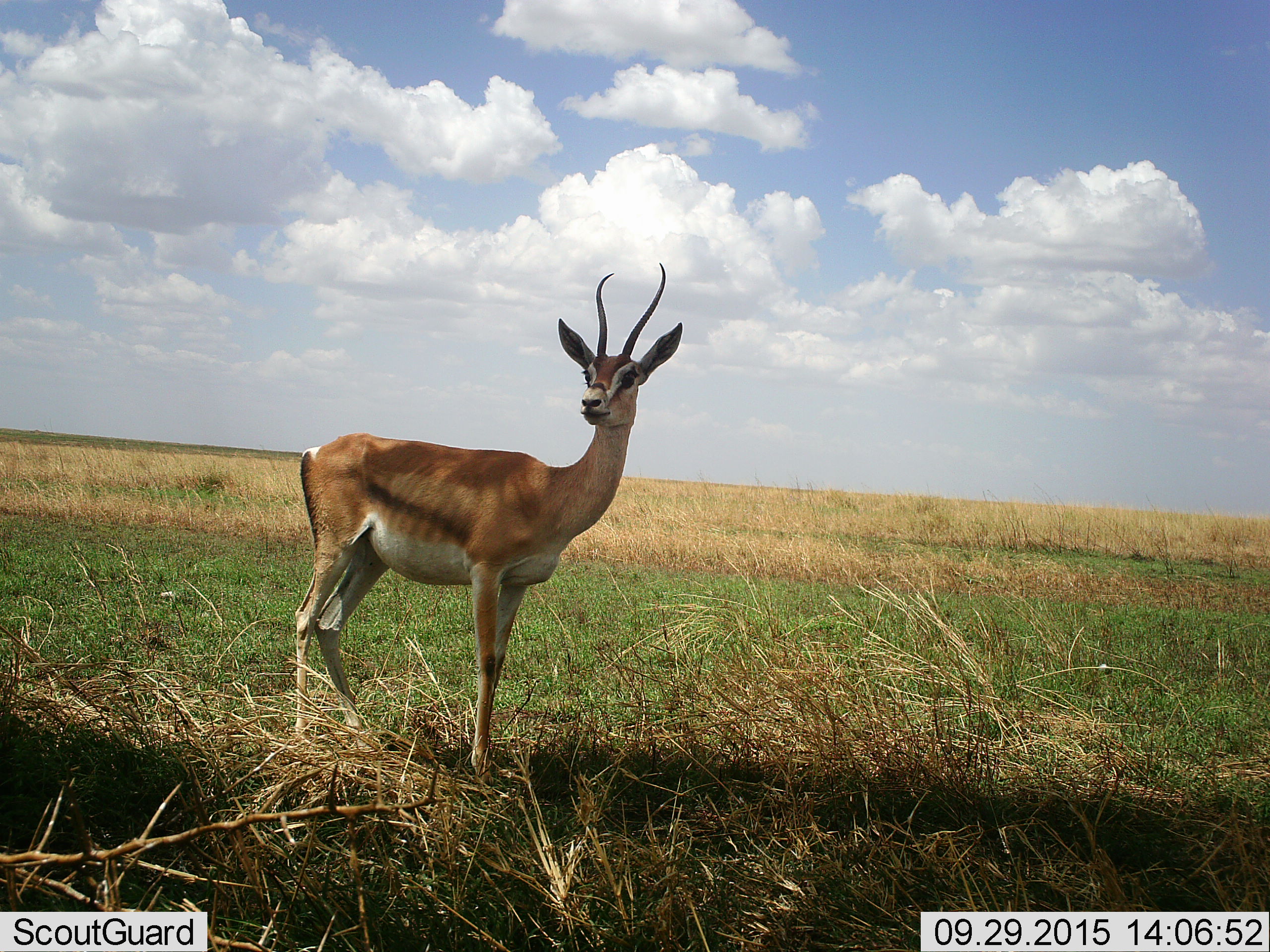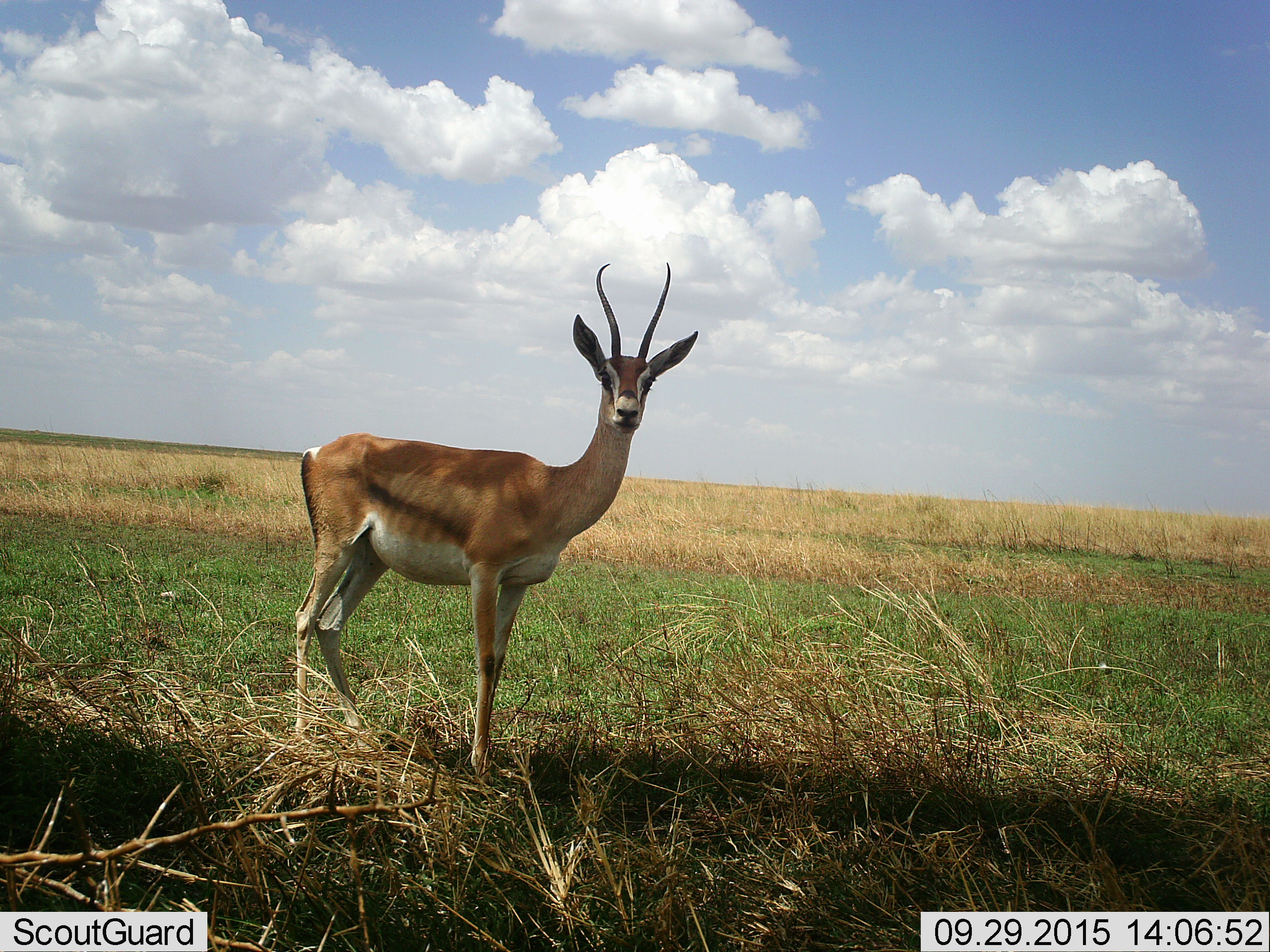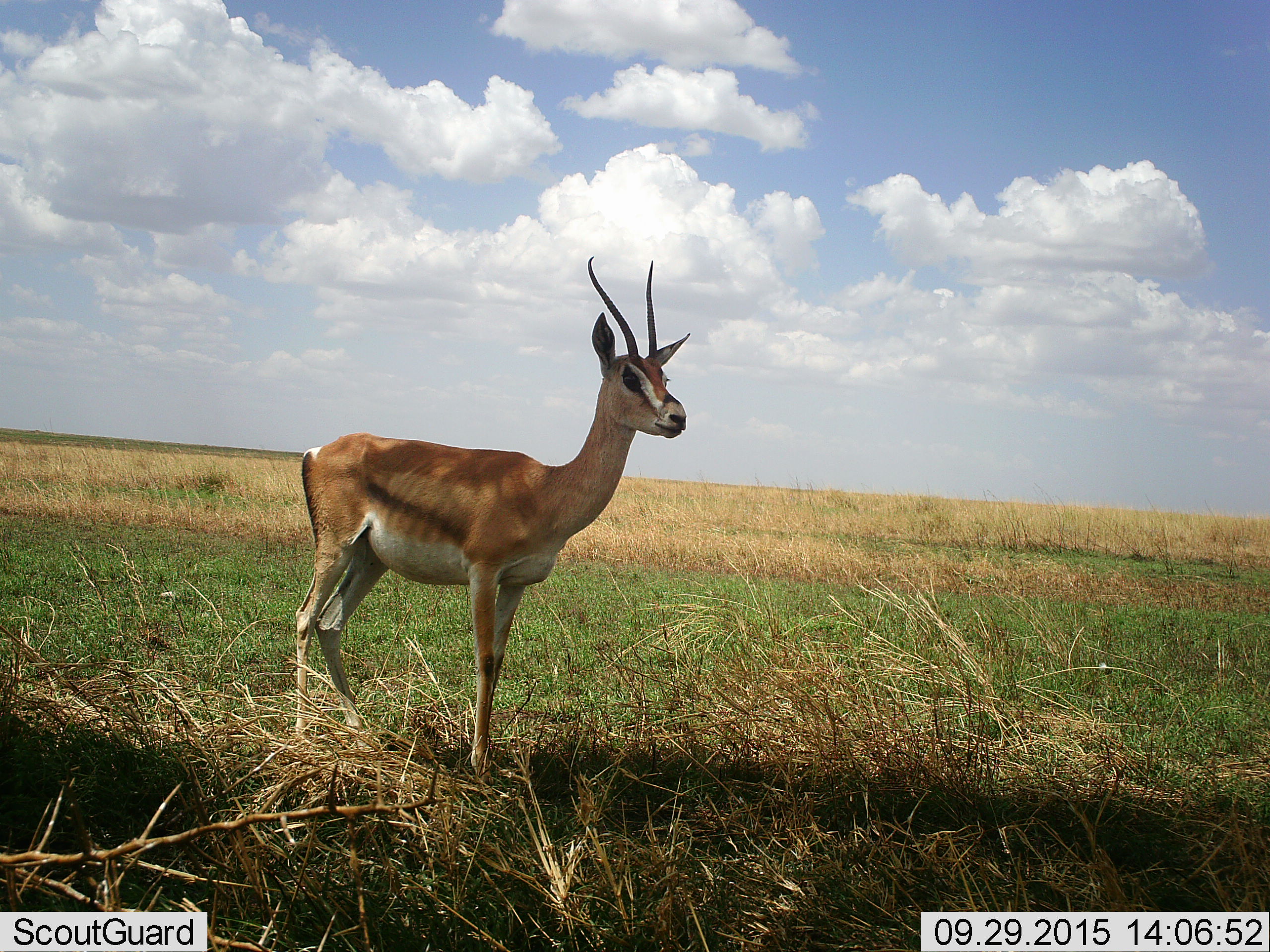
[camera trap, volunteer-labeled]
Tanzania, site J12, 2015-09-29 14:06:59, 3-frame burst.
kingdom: Animalia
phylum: Chordata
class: Mammalia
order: Artiodactyla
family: Bovidae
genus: Nanger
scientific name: Nanger granti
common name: grant's gazelle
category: gazellegrants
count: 1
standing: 100%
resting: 0%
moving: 0%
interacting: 0%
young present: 0%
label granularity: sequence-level